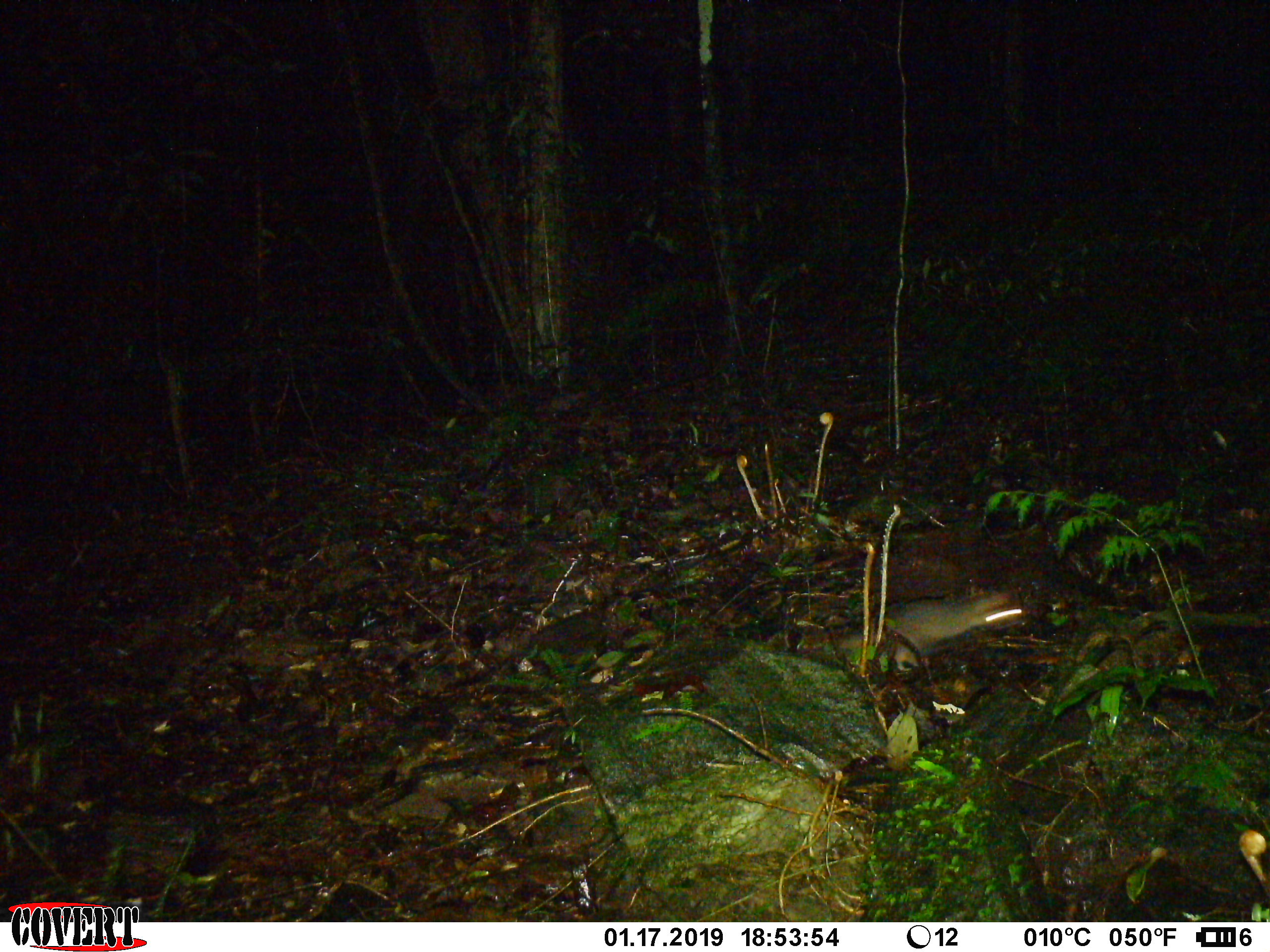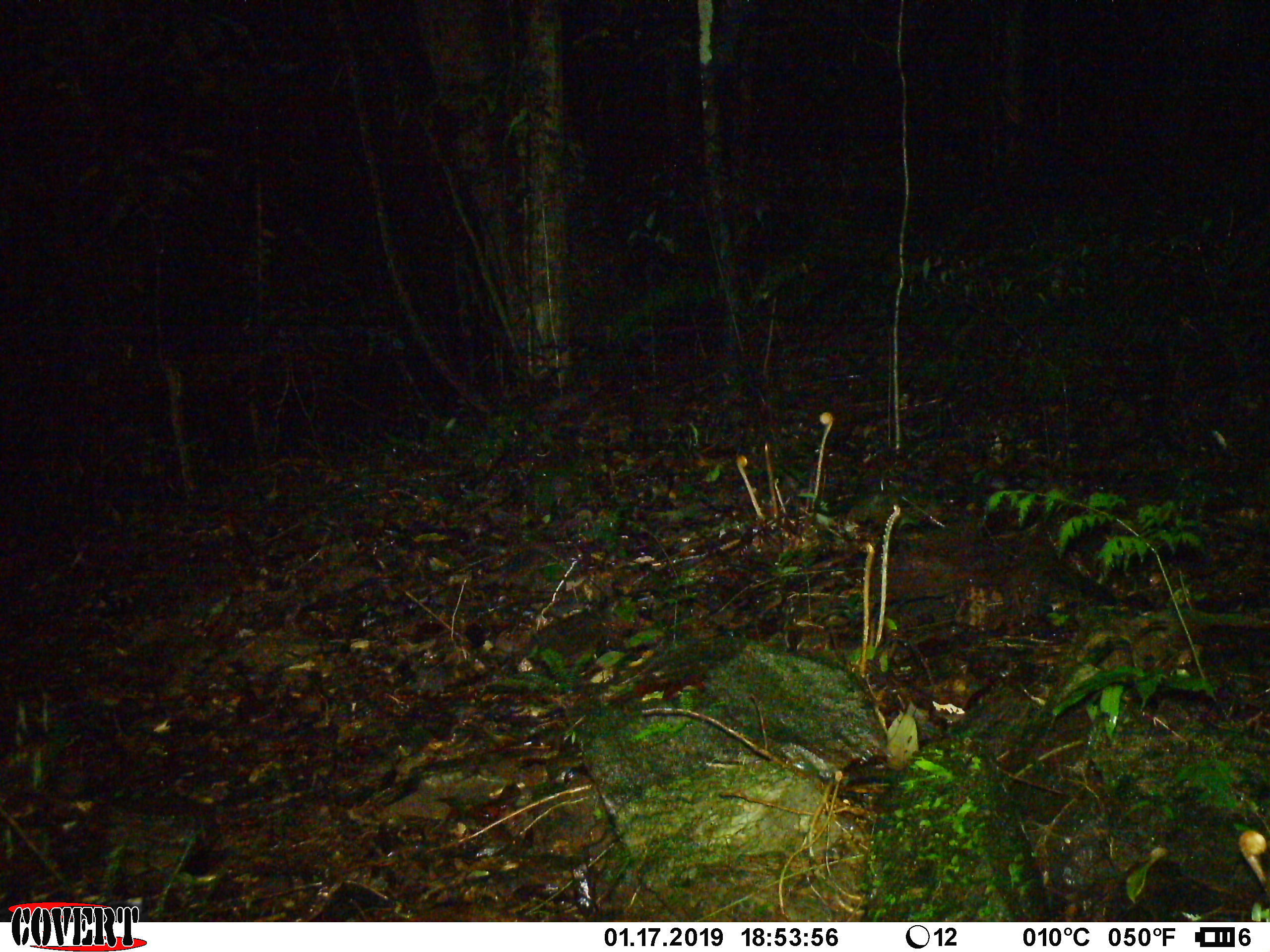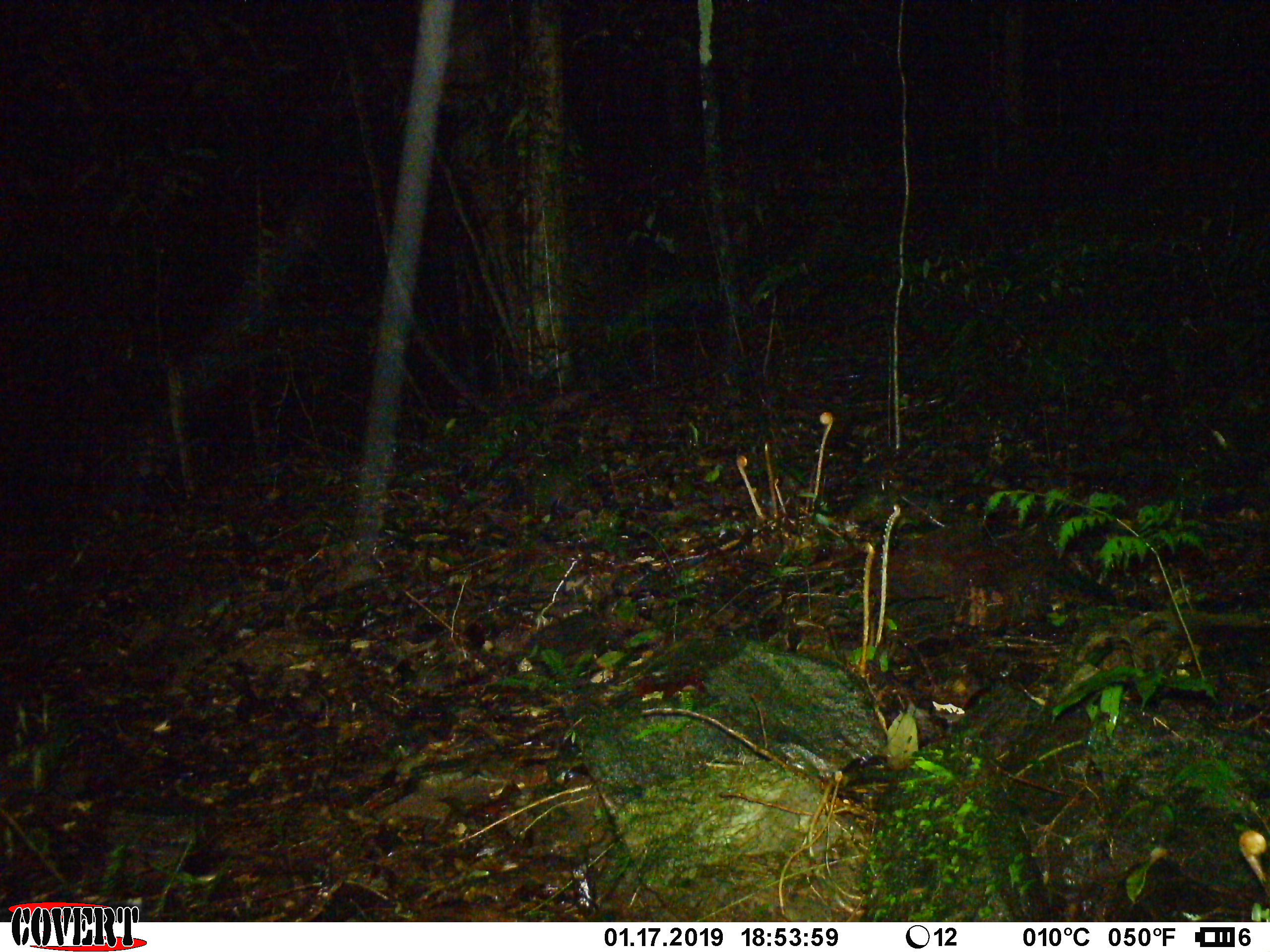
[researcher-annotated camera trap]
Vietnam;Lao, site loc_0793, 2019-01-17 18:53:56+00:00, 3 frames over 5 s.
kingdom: Animalia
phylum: Chordata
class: Mammalia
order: Carnivora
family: Mustelidae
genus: Melogale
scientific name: Melogale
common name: ferret badger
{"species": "ferret badger (Melogale)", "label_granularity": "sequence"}